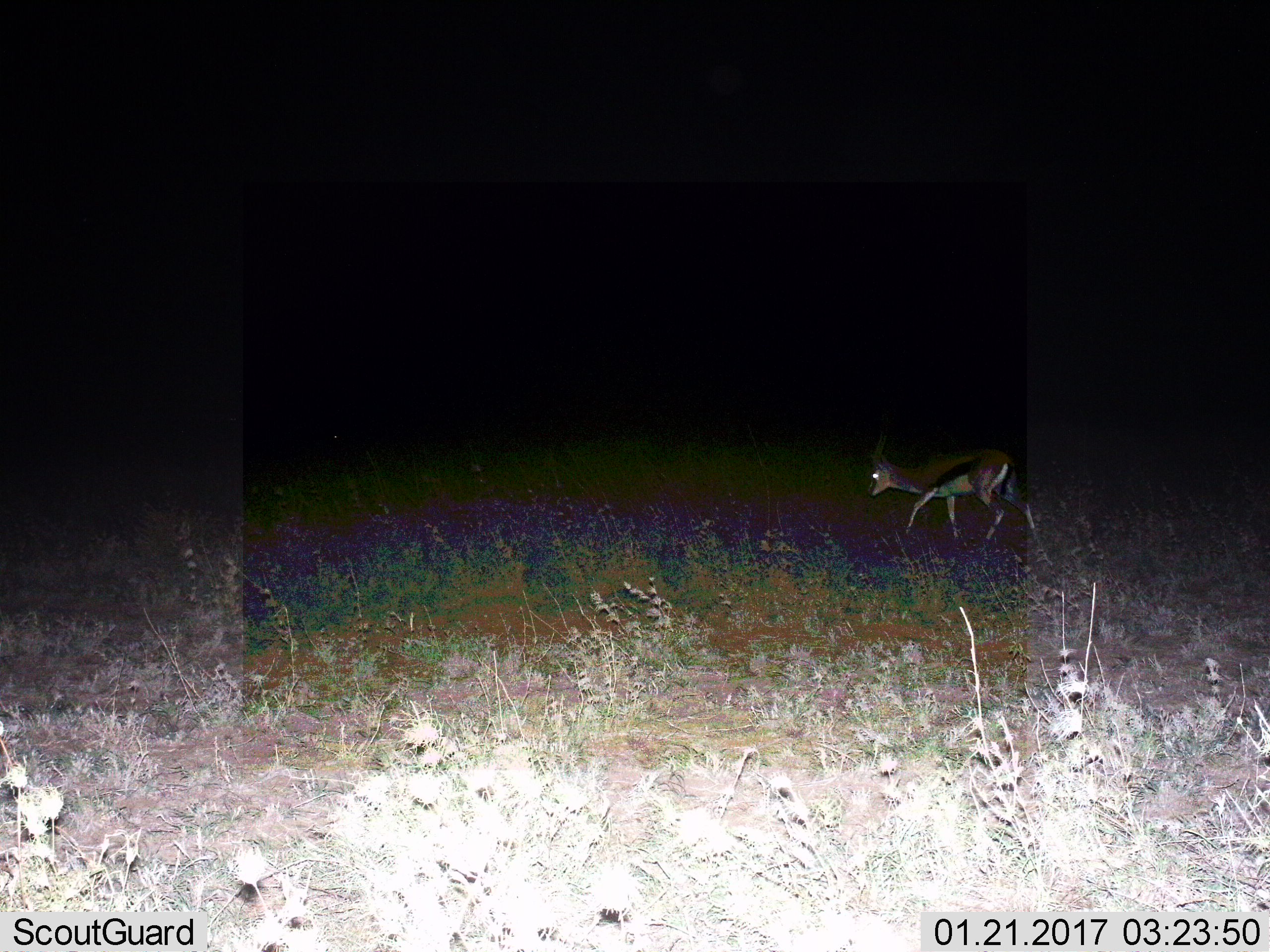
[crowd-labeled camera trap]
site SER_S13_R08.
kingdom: Animalia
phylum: Chordata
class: Mammalia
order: Artiodactyla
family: Bovidae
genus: Eudorcas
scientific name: Eudorcas thomsonii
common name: thomson's gazelle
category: gazellethomsons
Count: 1.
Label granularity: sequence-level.